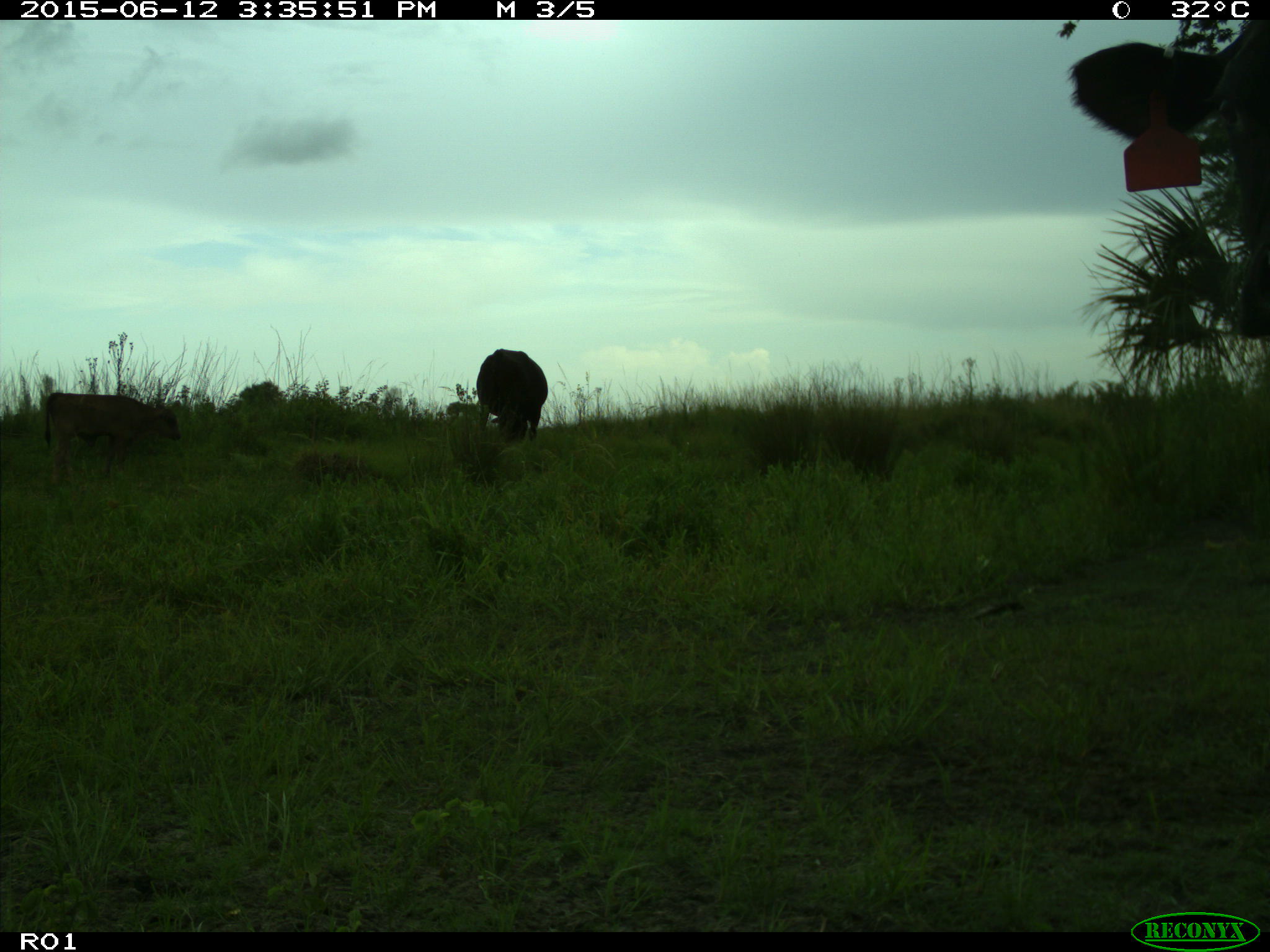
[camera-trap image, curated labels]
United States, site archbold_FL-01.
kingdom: Animalia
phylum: Chordata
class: Mammalia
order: Artiodactyla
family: Bovidae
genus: Bos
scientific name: Bos taurus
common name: domestic cow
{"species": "Bos taurus (domestic cow)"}